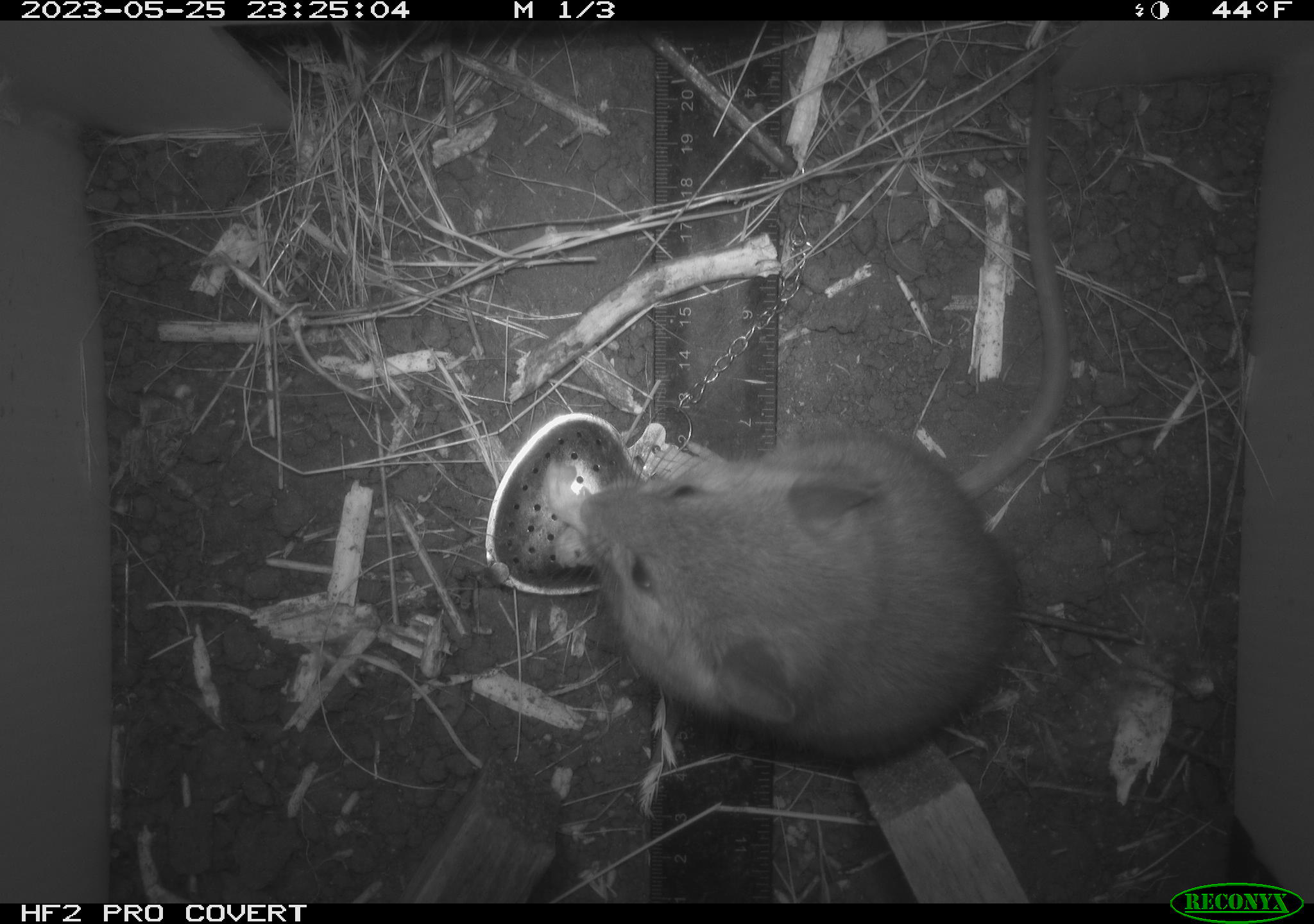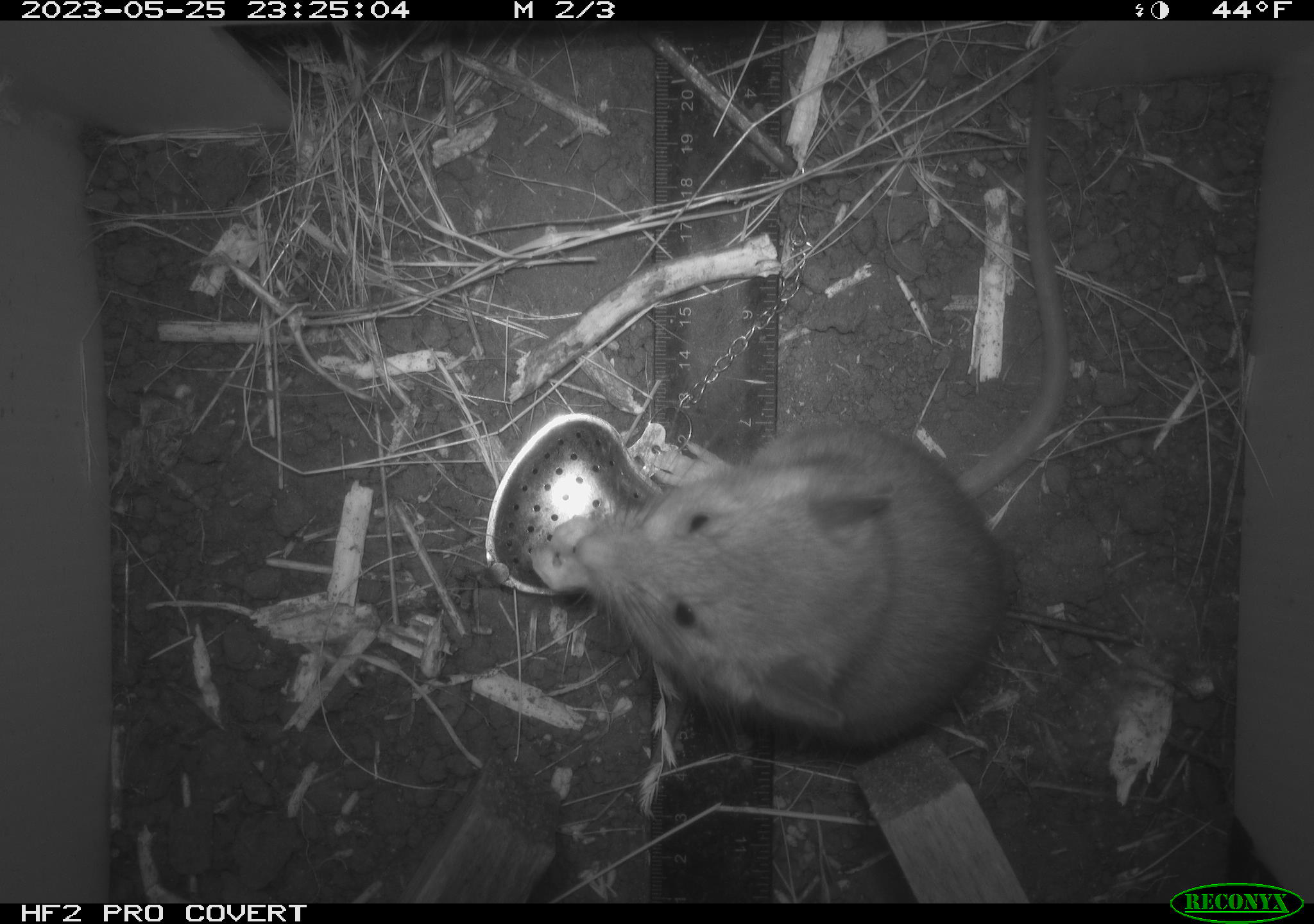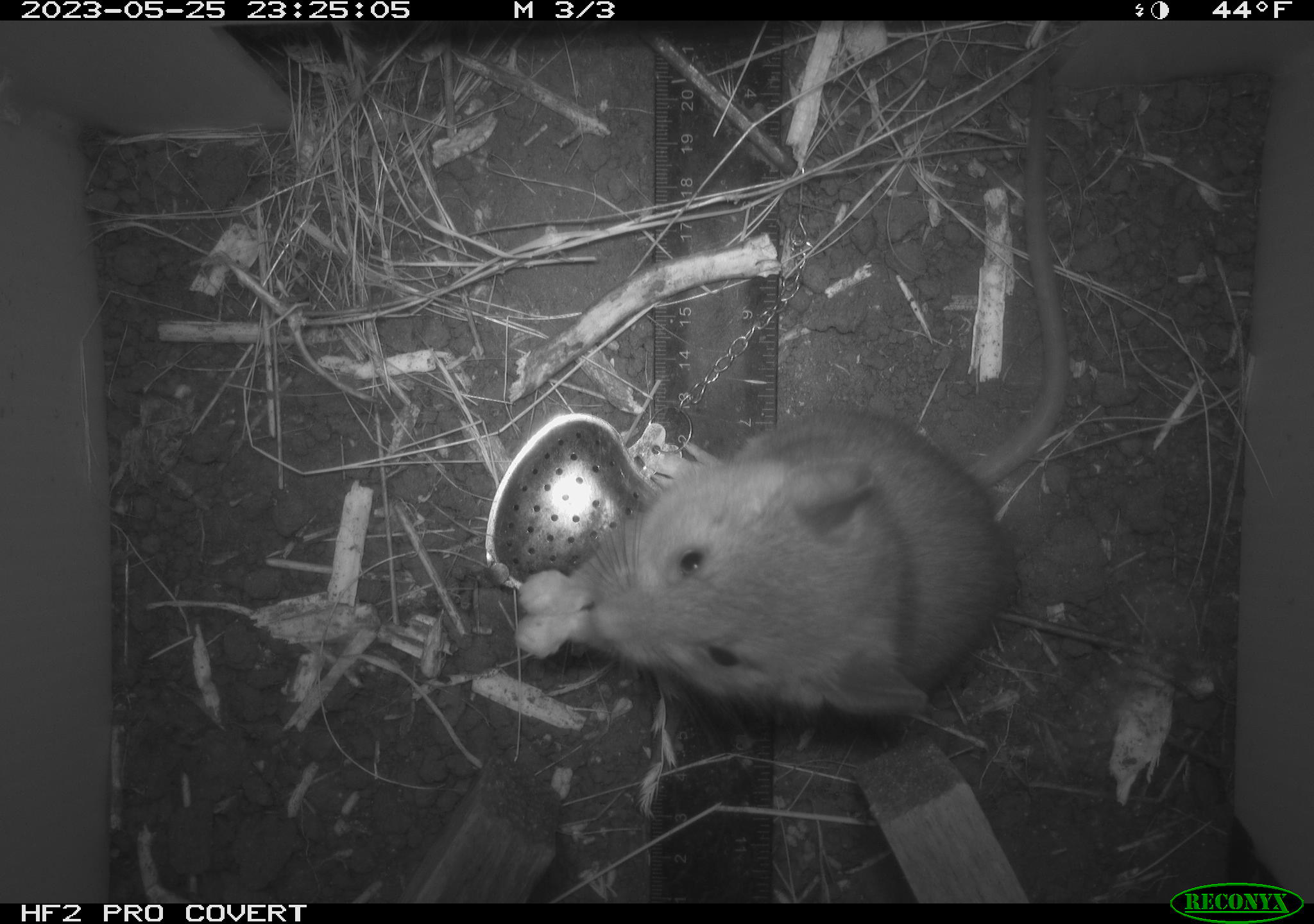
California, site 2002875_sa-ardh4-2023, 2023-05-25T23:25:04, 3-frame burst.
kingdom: Animalia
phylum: Chordata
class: Mammalia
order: Rodentia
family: Cricetidae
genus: Neotoma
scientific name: Neotoma fuscipes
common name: dusky-footed woodrat